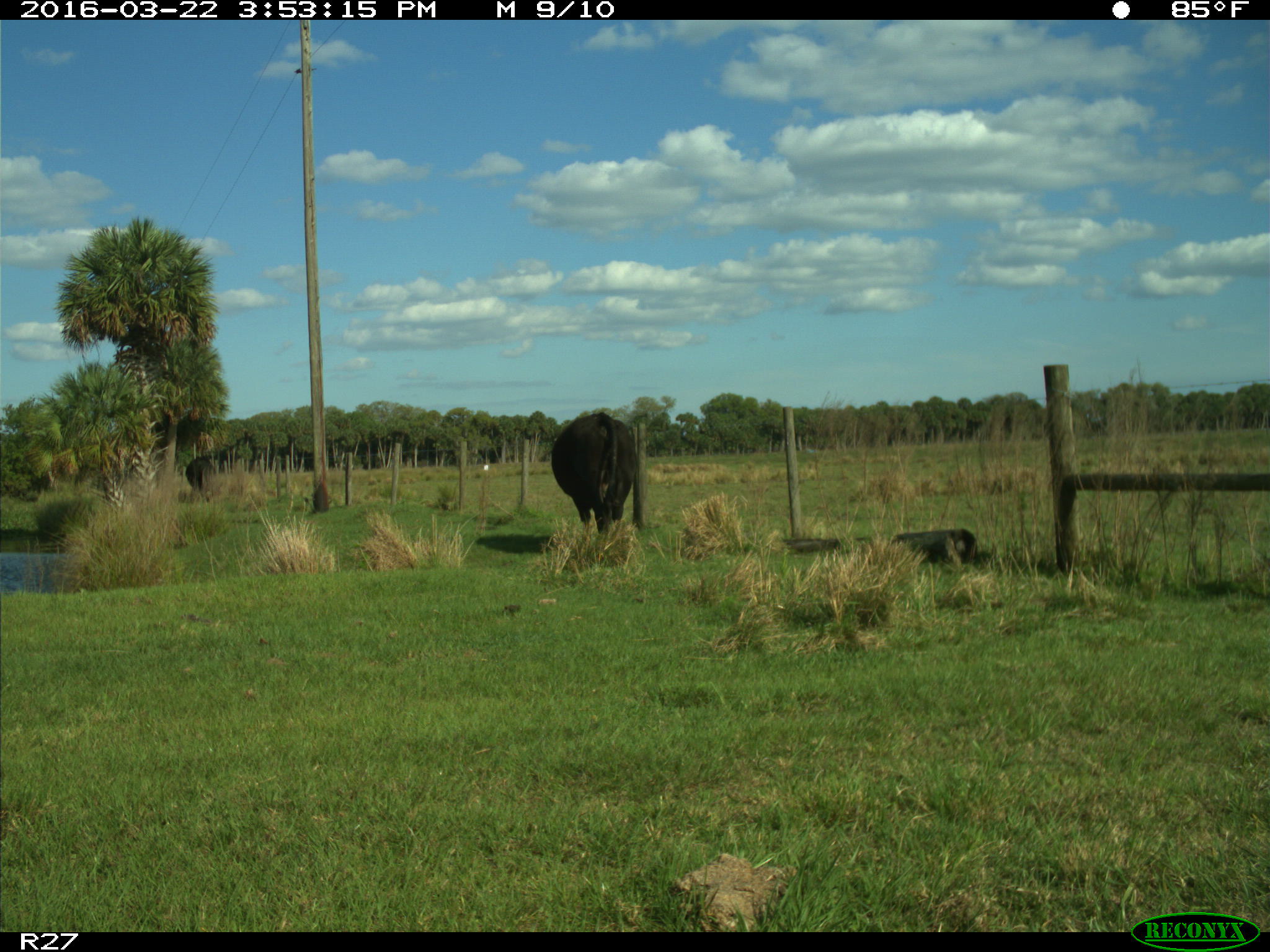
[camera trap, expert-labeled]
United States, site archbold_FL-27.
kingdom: Animalia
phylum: Chordata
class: Mammalia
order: Artiodactyla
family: Bovidae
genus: Bos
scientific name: Bos taurus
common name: domestic cow